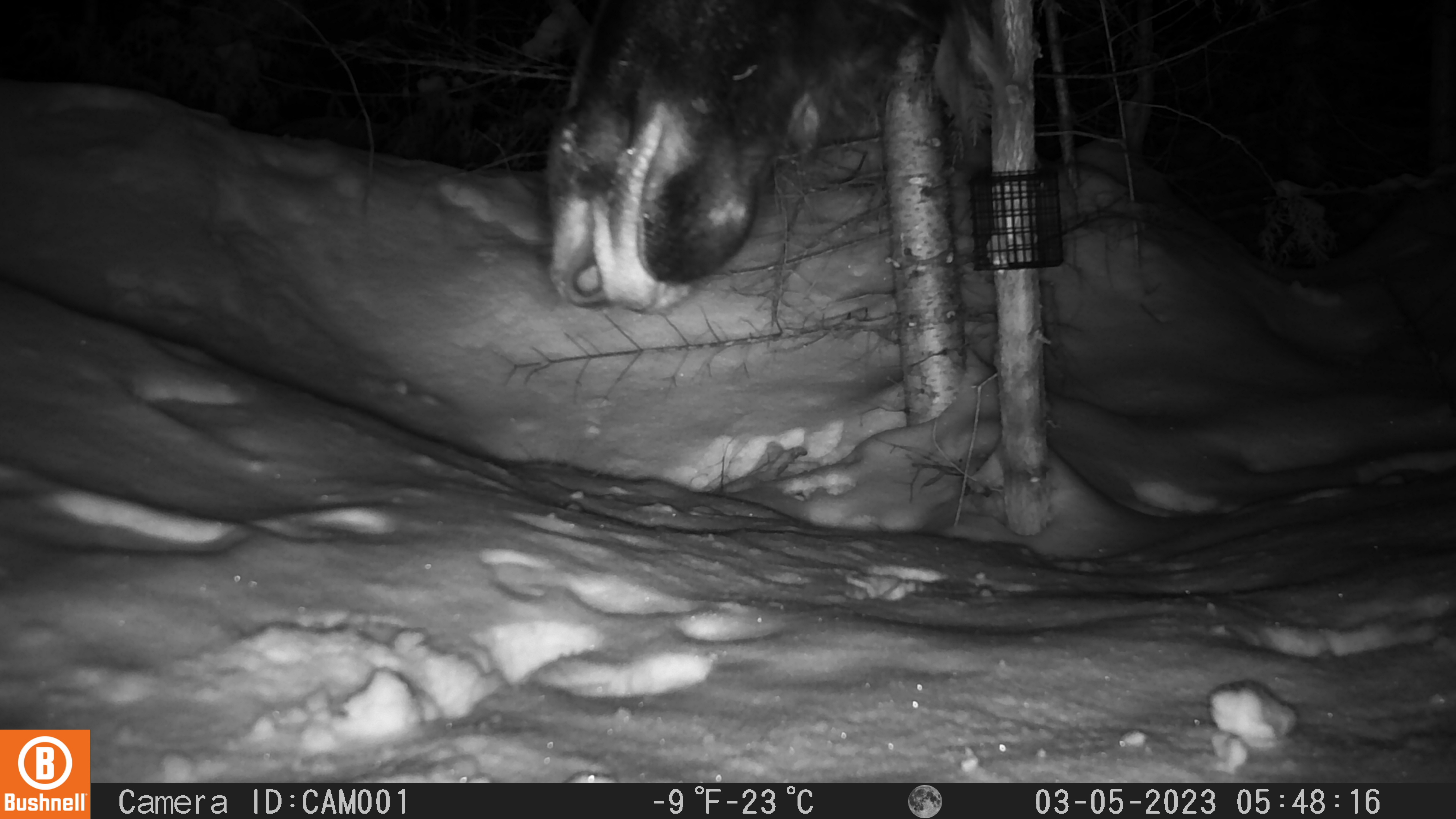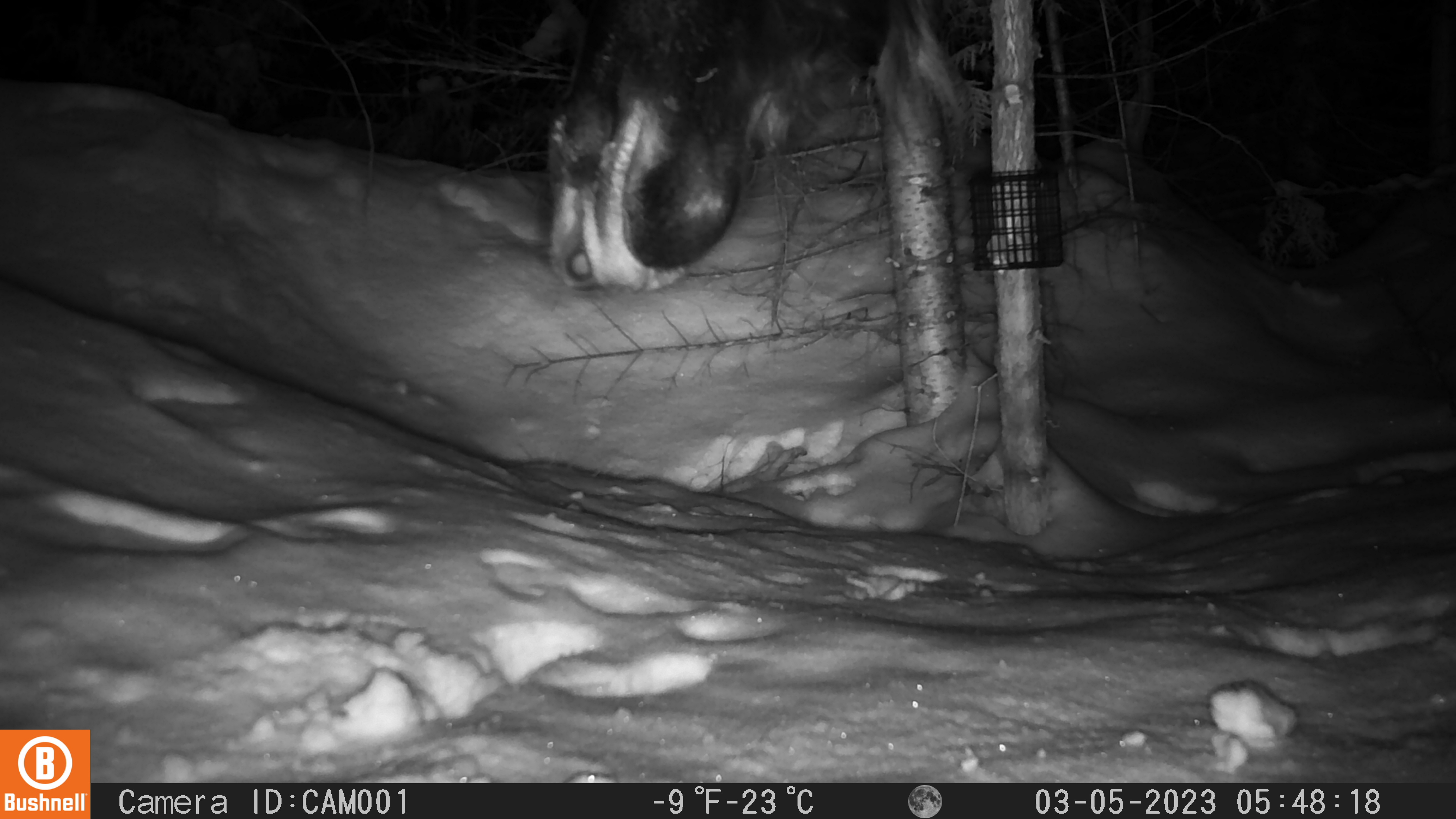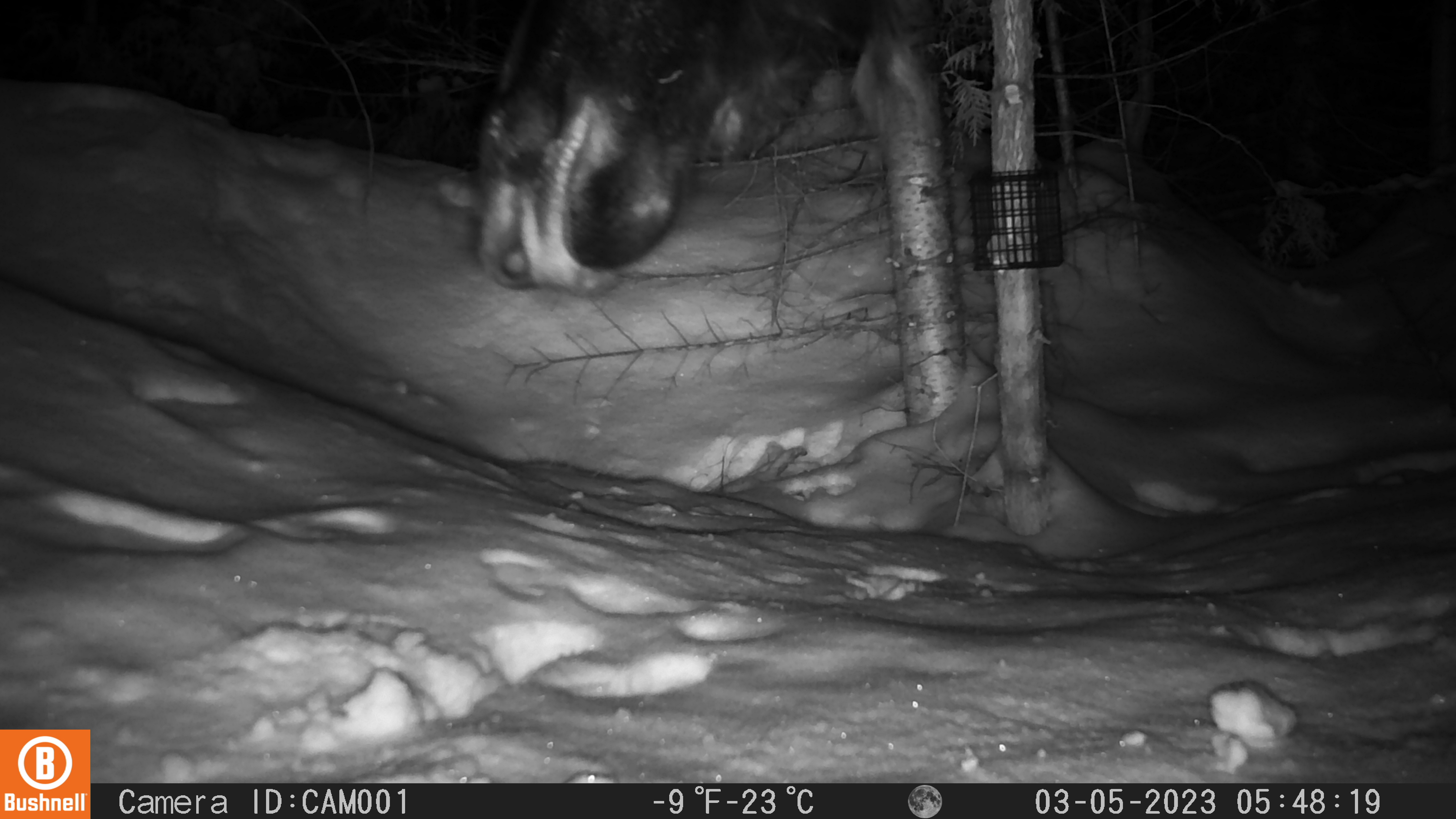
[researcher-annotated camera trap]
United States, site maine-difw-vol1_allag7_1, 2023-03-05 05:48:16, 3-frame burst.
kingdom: Animalia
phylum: Chordata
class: Mammalia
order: Artiodactyla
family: Cervidae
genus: Alces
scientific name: Alces alces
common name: moose